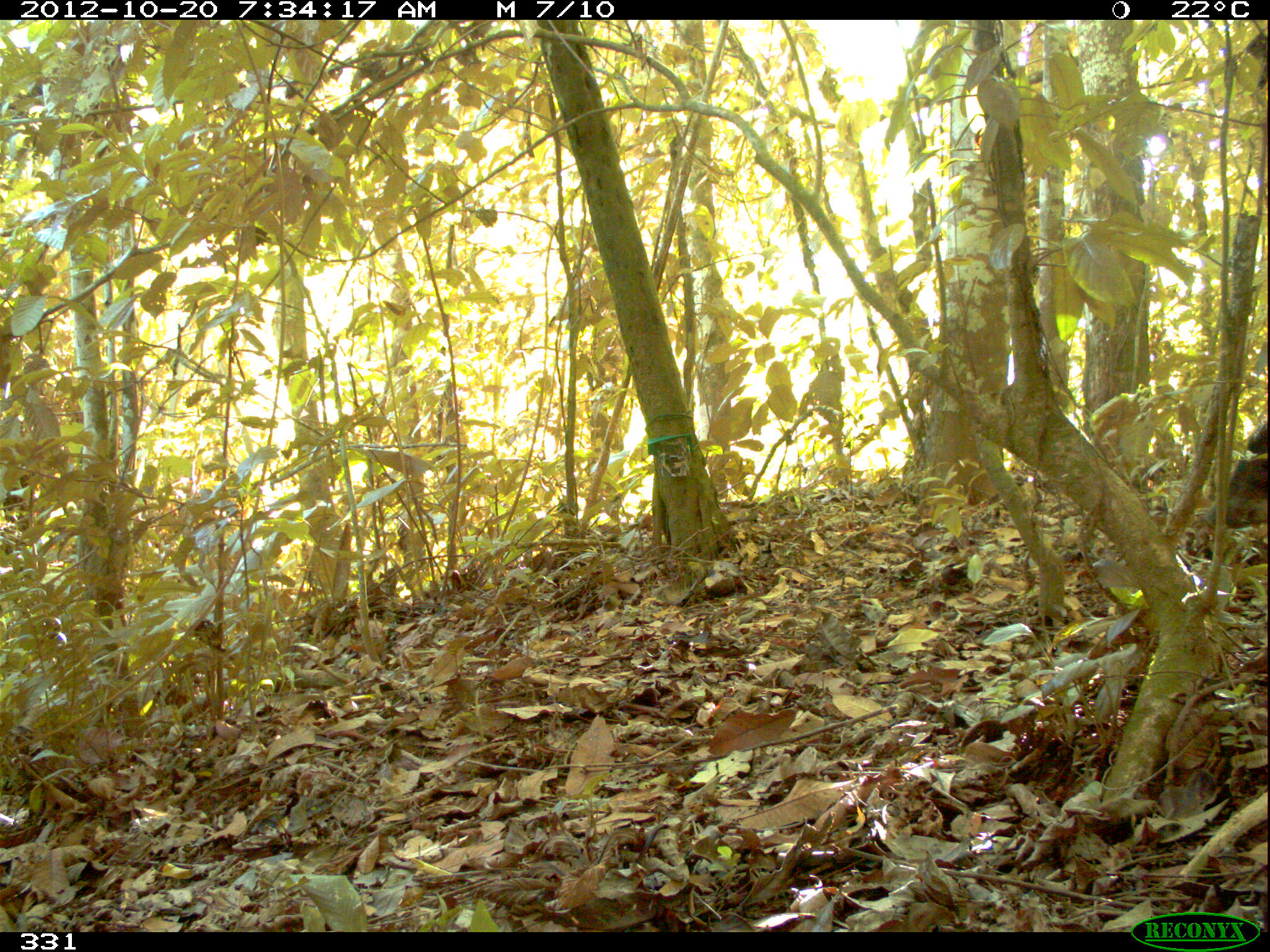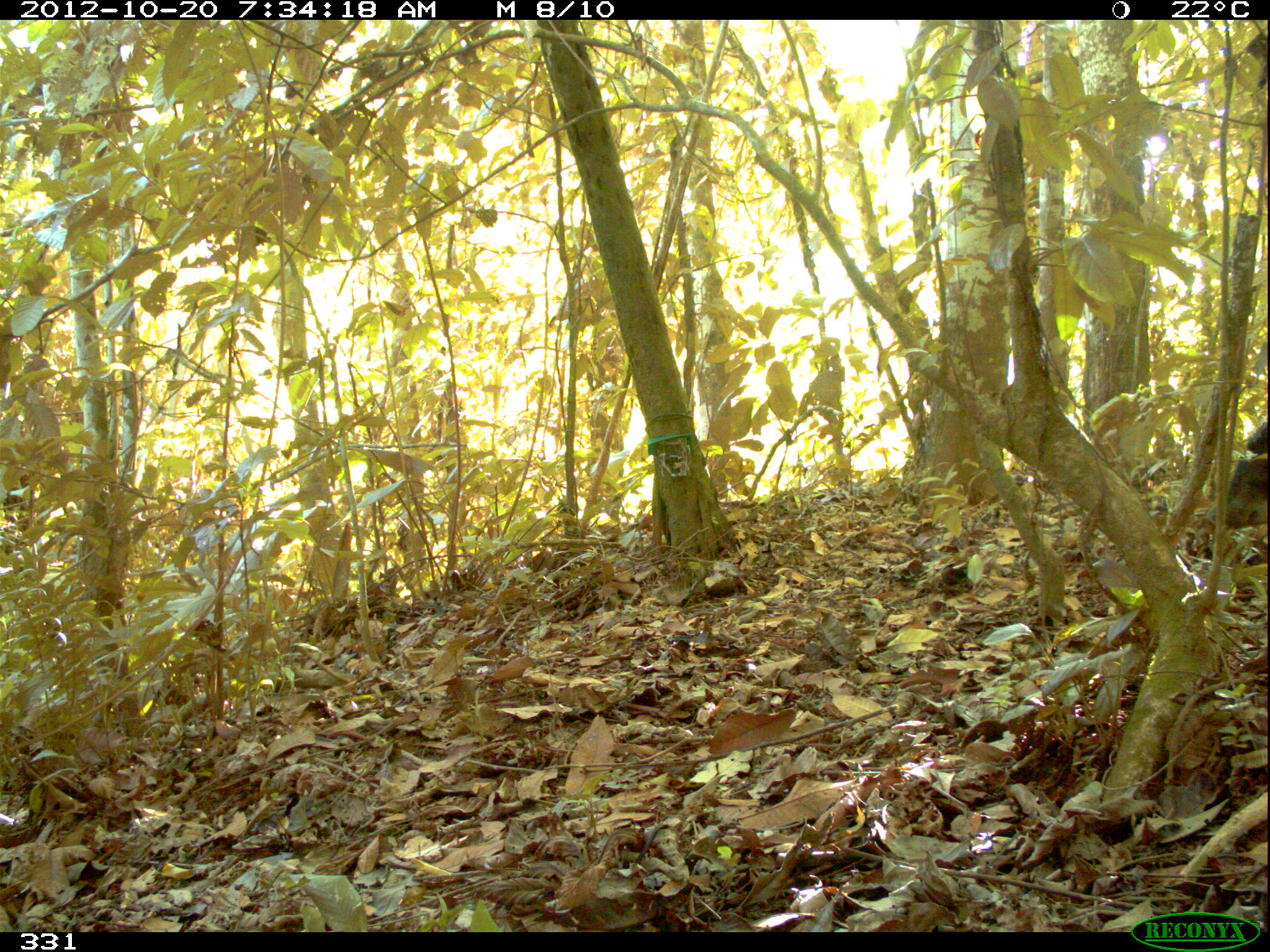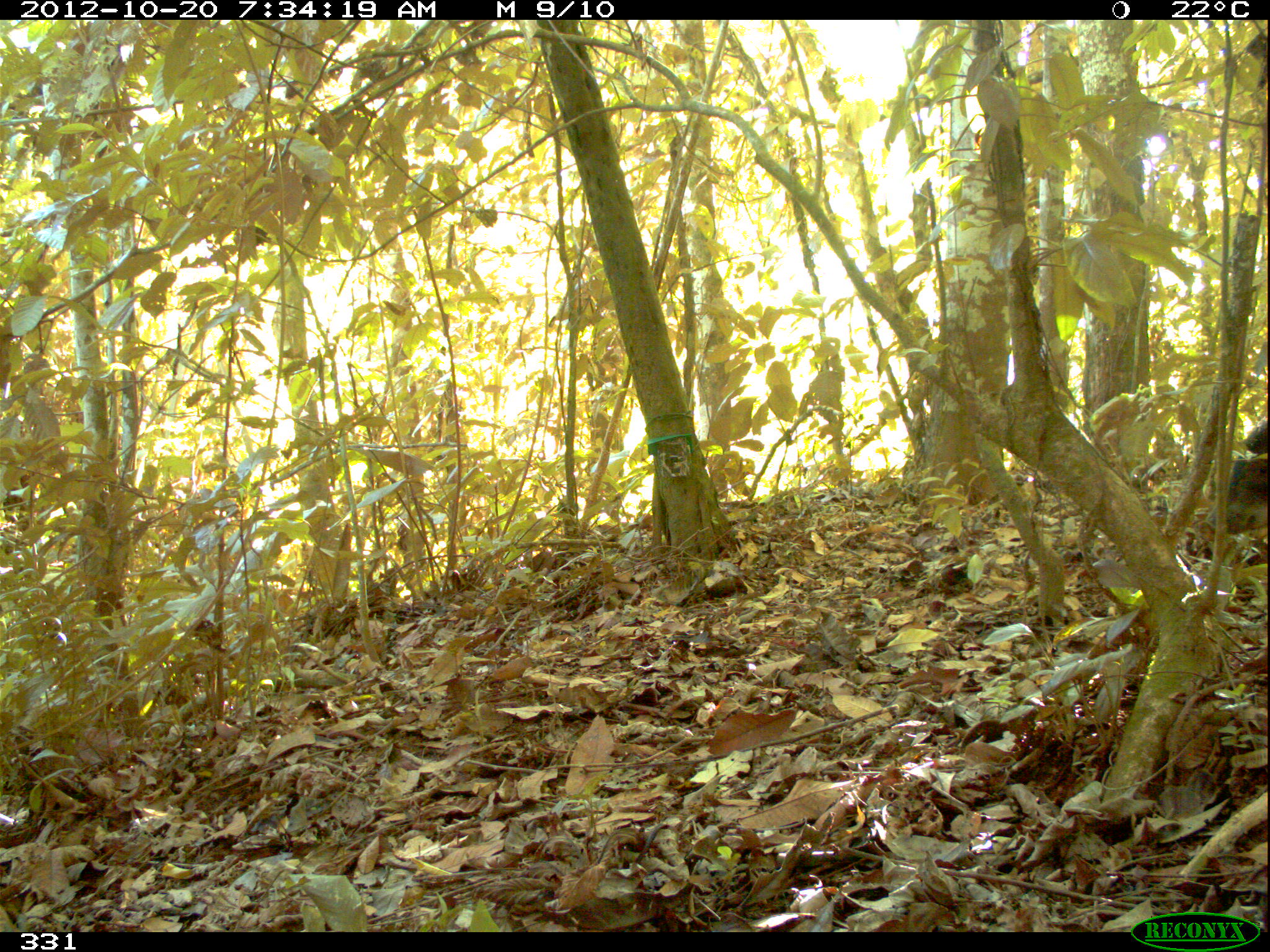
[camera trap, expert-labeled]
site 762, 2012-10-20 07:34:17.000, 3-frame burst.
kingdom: Animalia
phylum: Chordata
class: Mammalia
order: Artiodactyla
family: Tayassuidae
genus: Tayassu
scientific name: Tayassu pecari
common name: white-lipped peccary